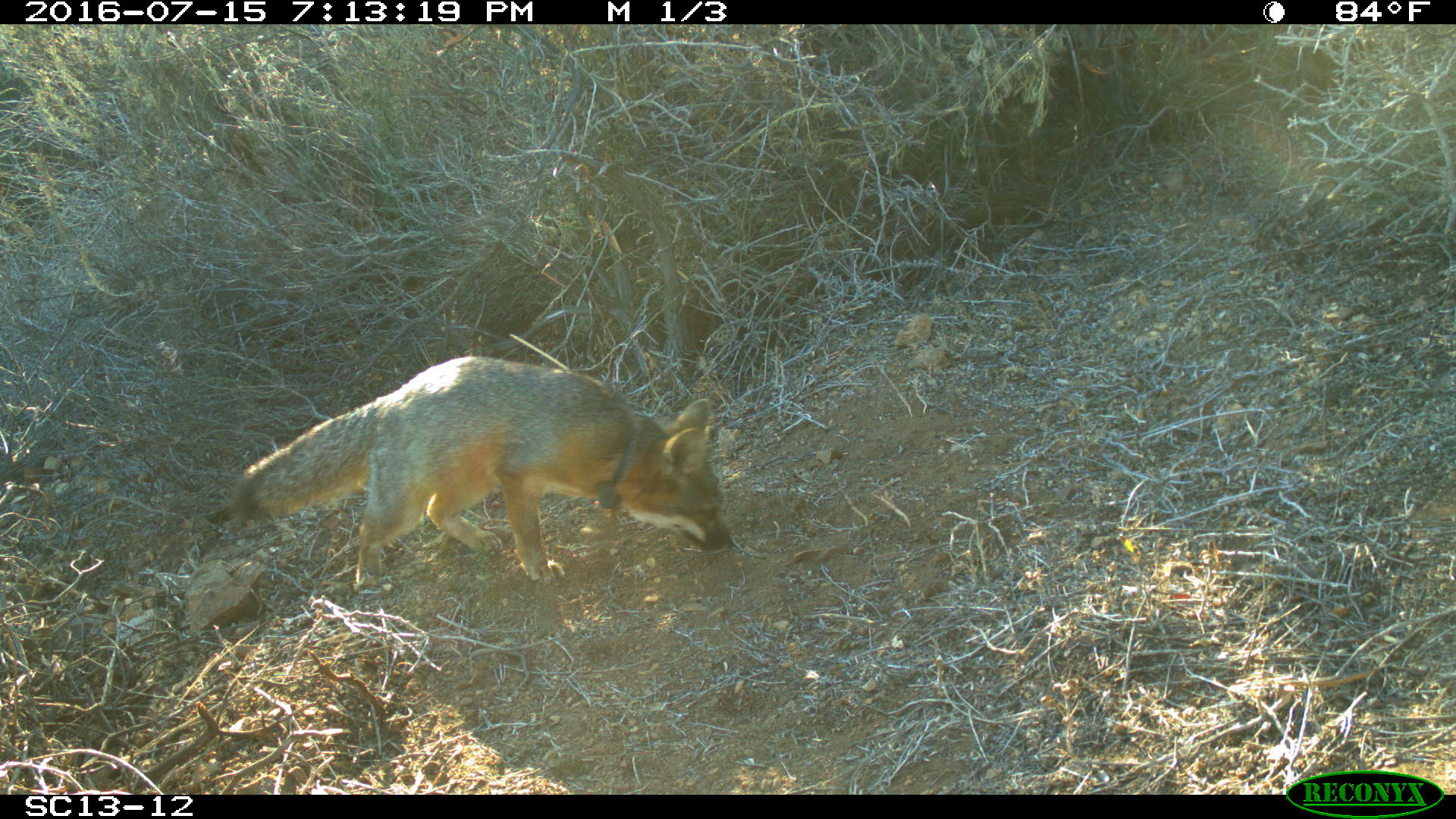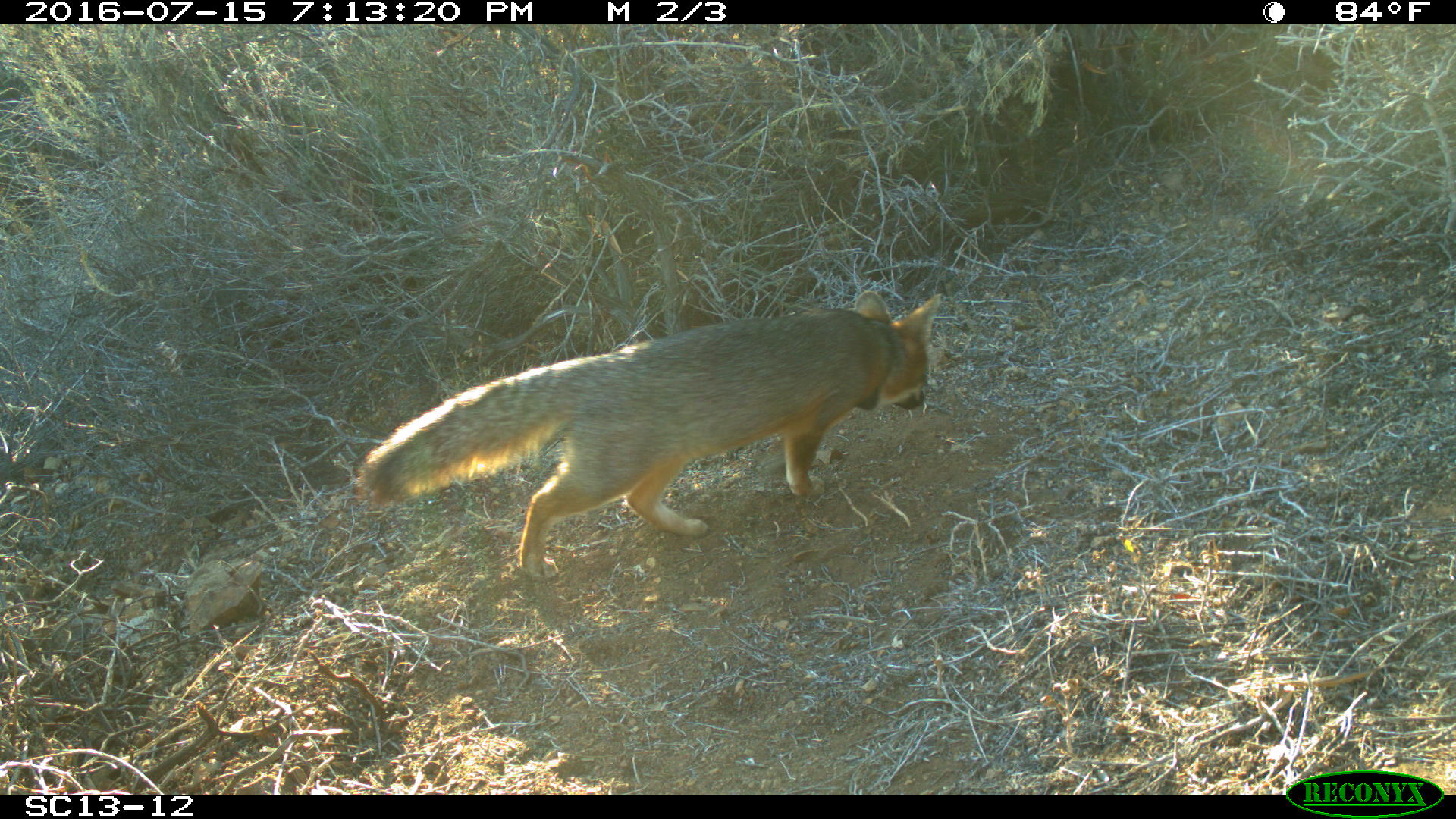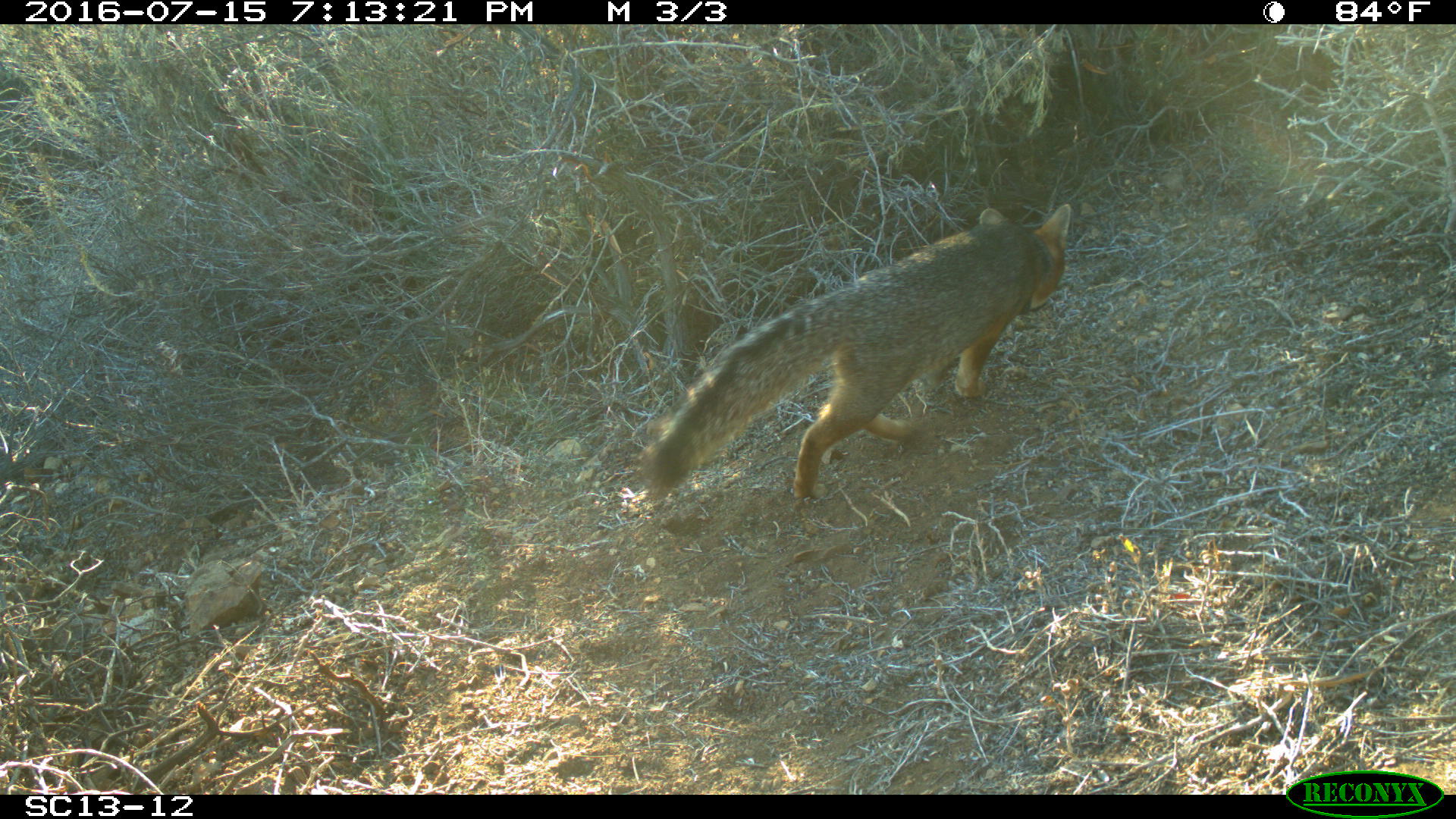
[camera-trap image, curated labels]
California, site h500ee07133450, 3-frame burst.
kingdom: Animalia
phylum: Chordata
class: Mammalia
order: Carnivora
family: Canidae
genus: Urocyon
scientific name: Urocyon littoralis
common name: island fox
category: fox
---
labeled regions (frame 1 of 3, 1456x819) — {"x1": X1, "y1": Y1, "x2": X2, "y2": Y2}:
fox: {"x1": 226, "y1": 357, "x2": 733, "y2": 592}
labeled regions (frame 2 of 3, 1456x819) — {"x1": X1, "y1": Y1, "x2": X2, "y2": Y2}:
fox: {"x1": 353, "y1": 290, "x2": 941, "y2": 582}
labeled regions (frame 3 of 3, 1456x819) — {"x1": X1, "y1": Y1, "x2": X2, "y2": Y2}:
fox: {"x1": 636, "y1": 202, "x2": 1071, "y2": 496}